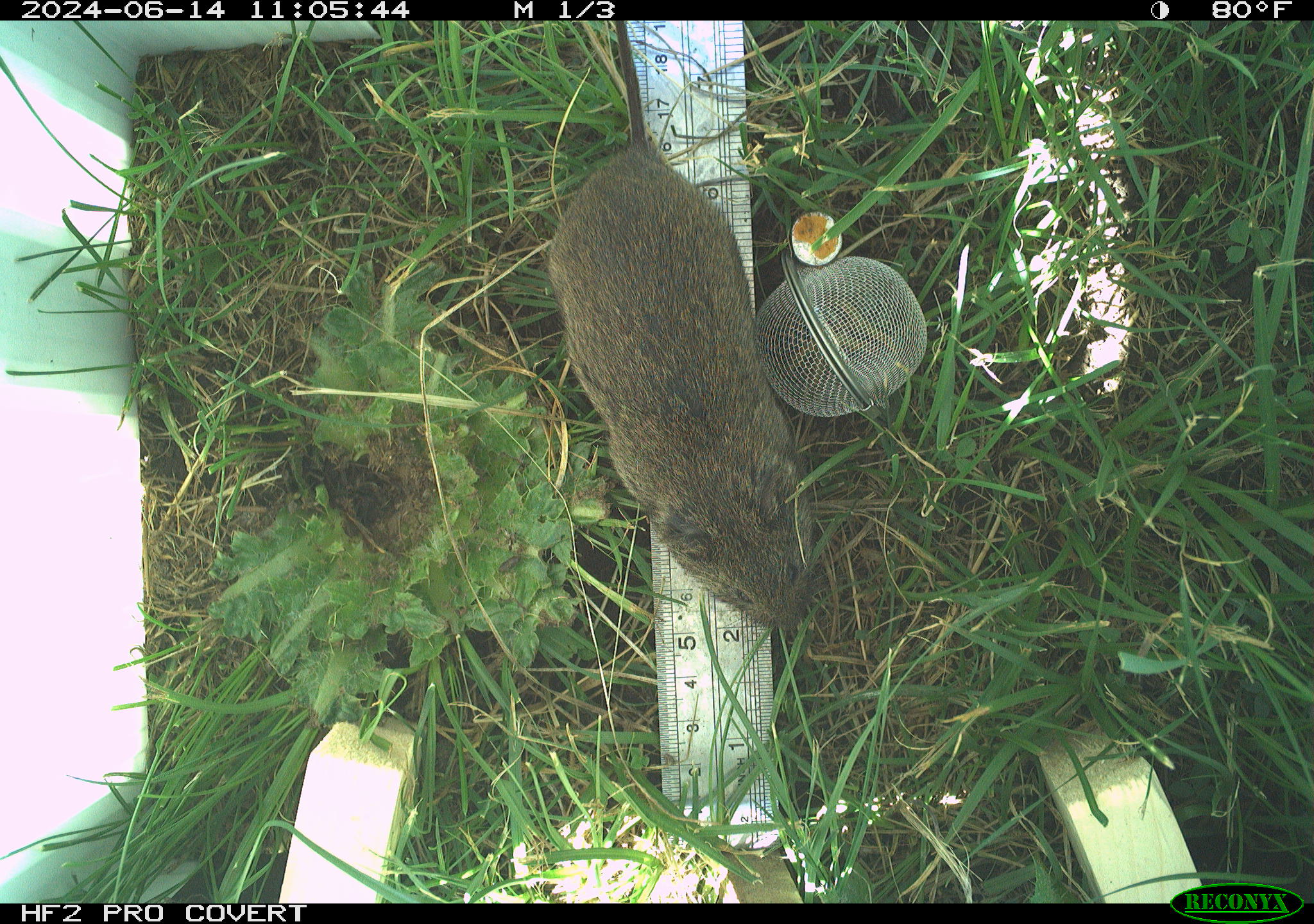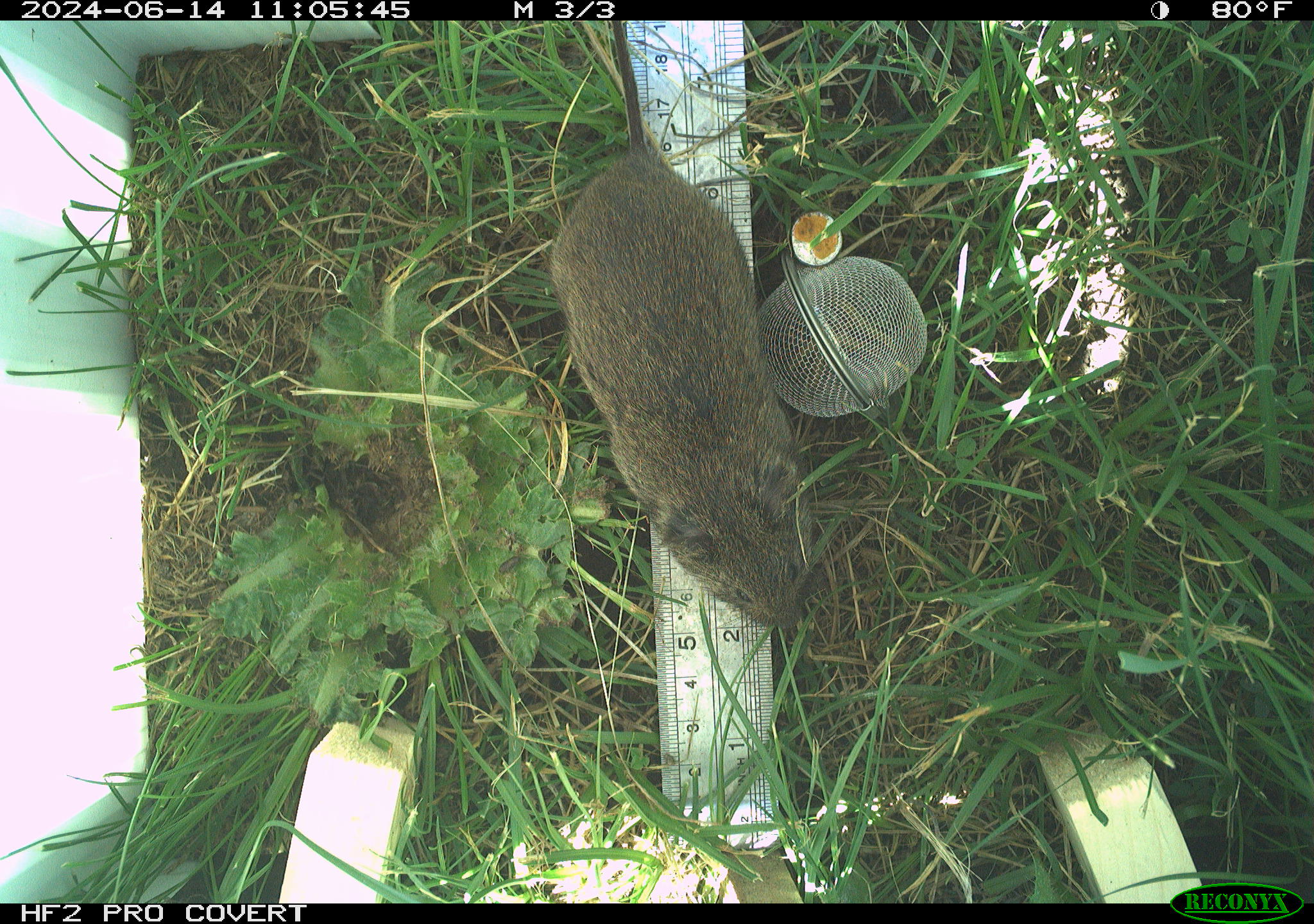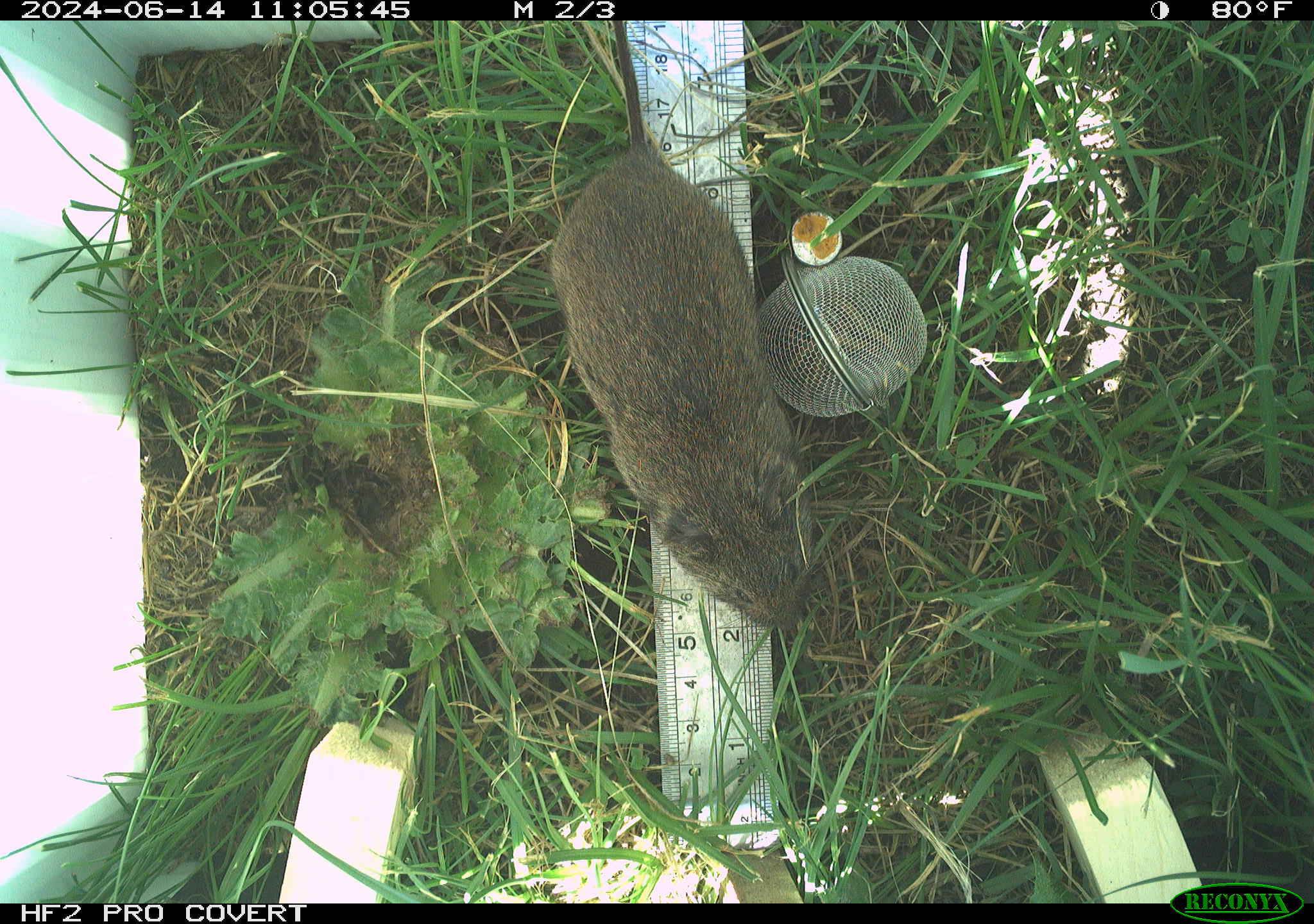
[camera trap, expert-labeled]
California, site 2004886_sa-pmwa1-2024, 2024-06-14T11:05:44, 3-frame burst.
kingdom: Animalia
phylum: Chordata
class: Mammalia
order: Rodentia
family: Cricetidae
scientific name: Arvicolinae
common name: voles, lemmings, and muskrats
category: arvicolinae subfamily